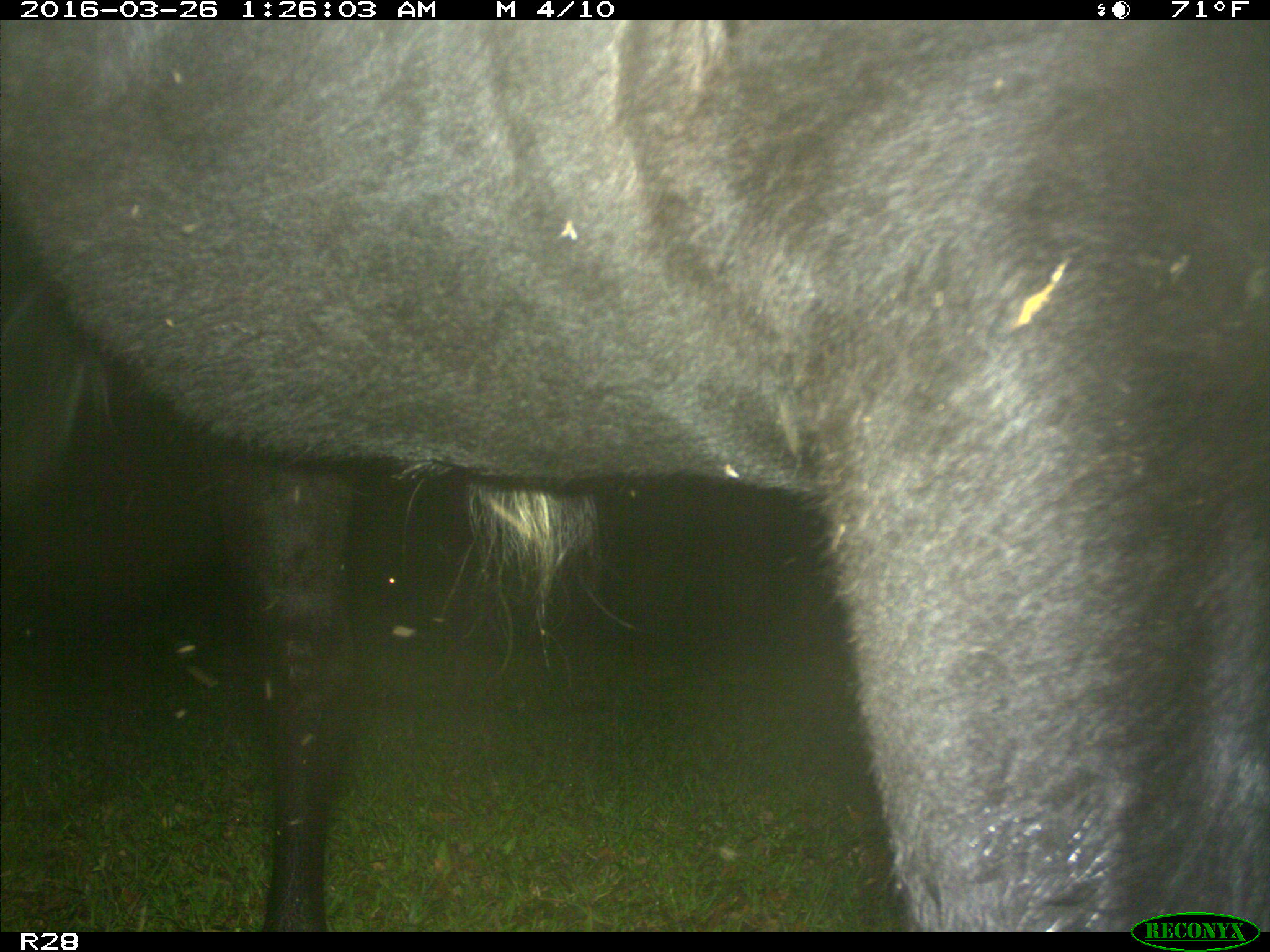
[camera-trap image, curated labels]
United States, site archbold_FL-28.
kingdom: Animalia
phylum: Chordata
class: Mammalia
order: Artiodactyla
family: Bovidae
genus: Bos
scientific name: Bos taurus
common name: domestic cow